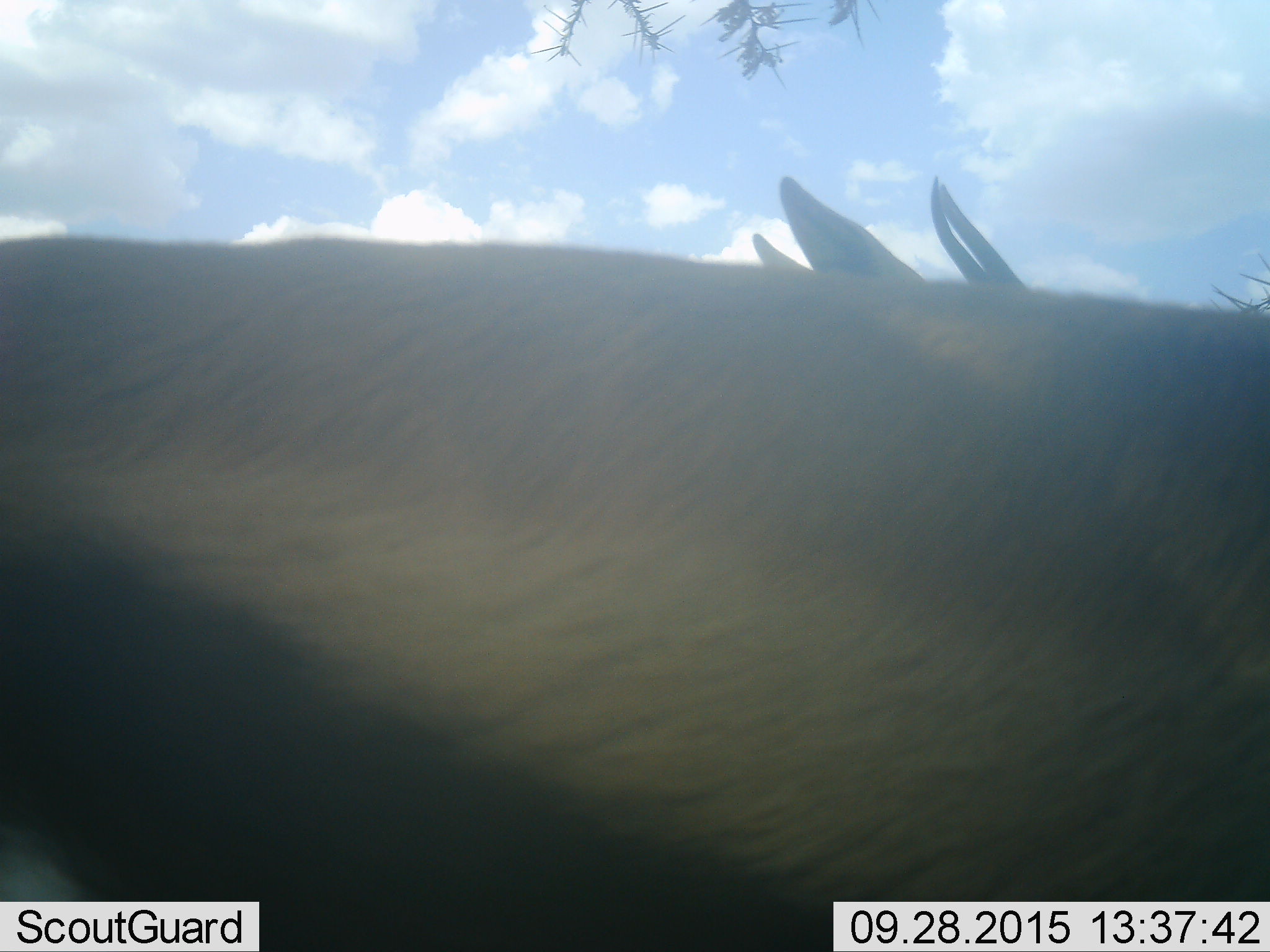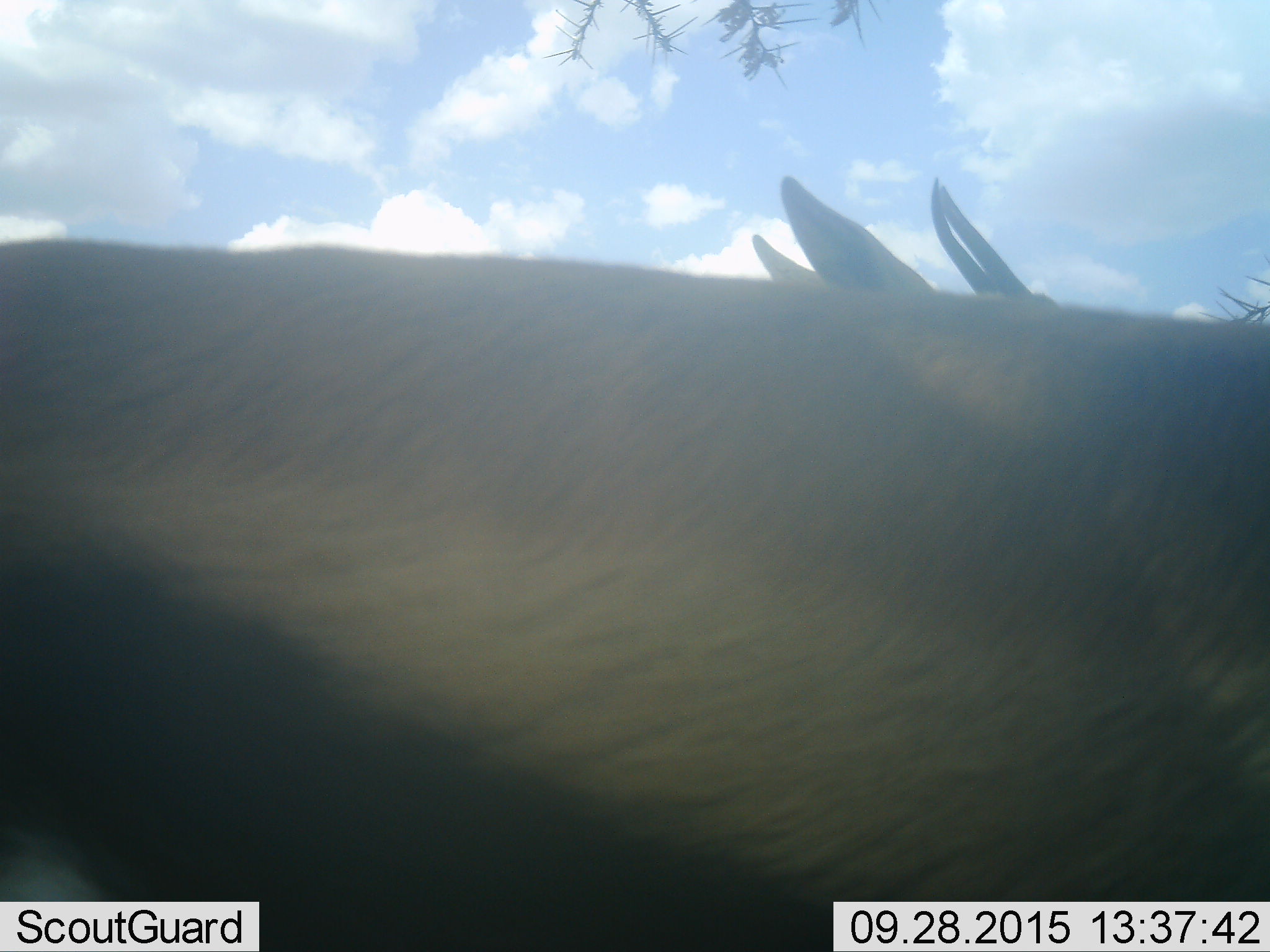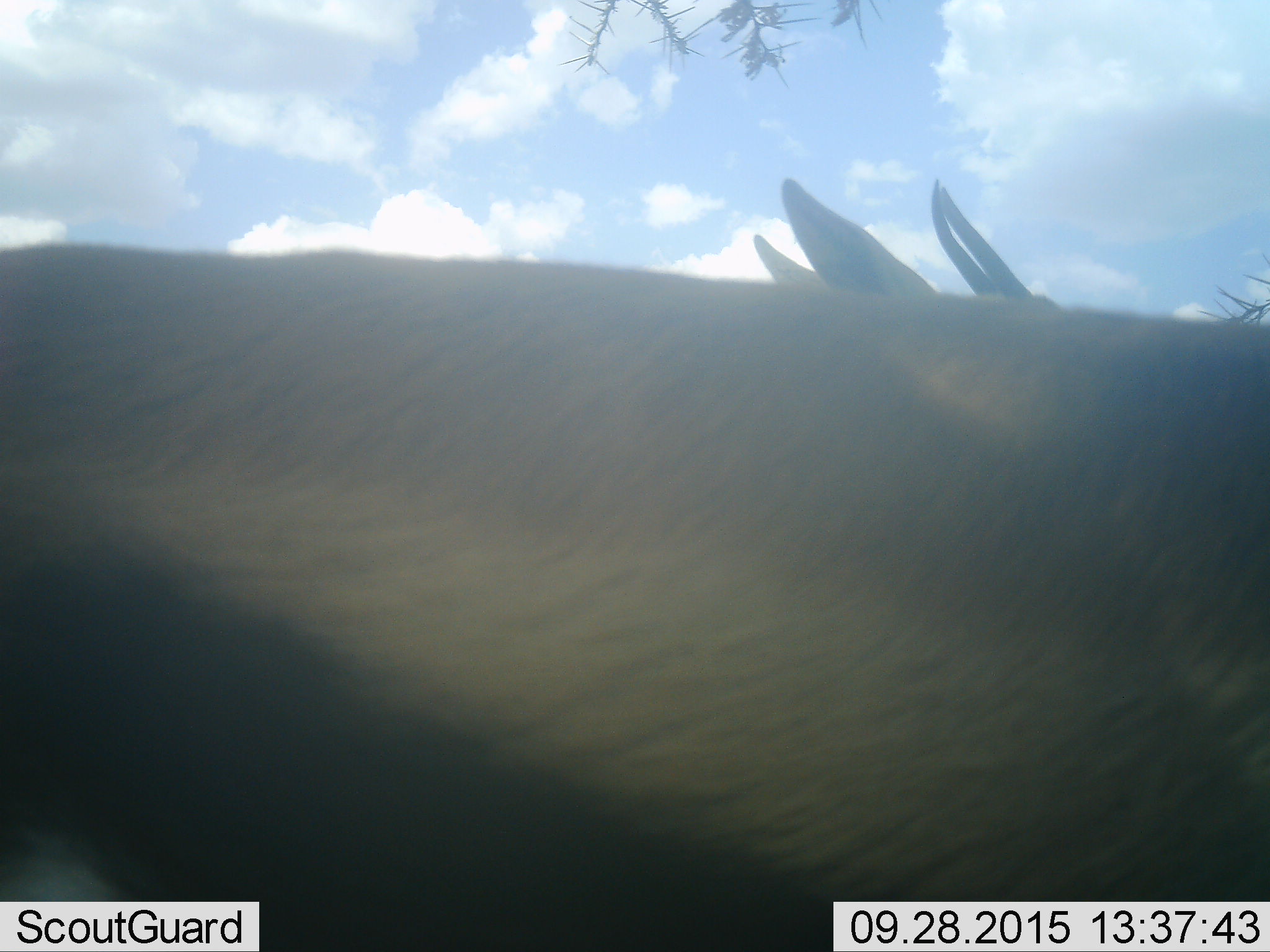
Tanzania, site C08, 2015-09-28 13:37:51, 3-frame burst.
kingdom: Animalia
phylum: Chordata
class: Mammalia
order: Artiodactyla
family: Bovidae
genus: Eudorcas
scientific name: Eudorcas thomsonii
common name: thomson's gazelle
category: gazellethomsons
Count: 2.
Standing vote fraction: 90%.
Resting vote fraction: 10%.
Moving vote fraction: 0%.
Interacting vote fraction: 0%.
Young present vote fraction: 0%.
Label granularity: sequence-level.